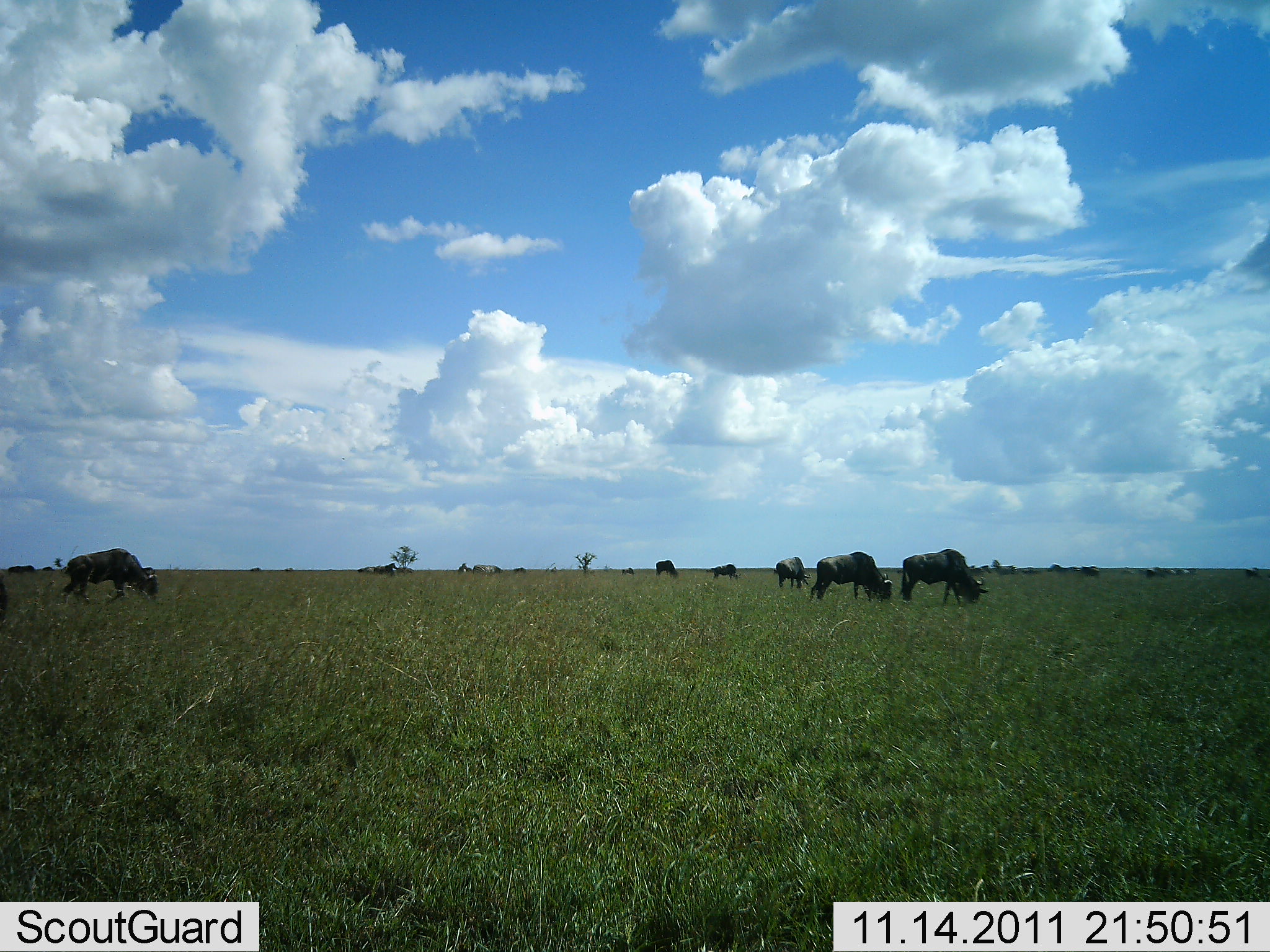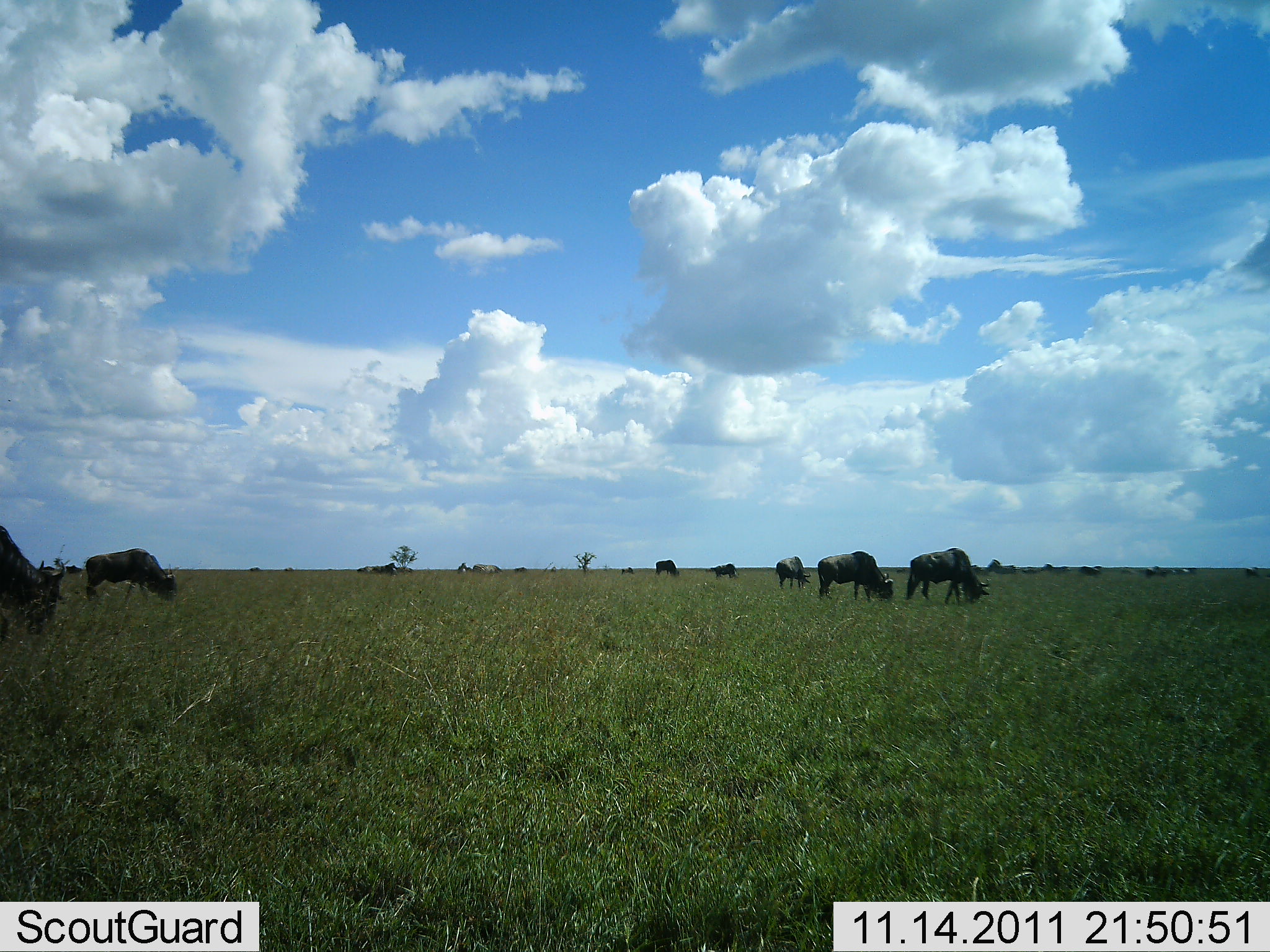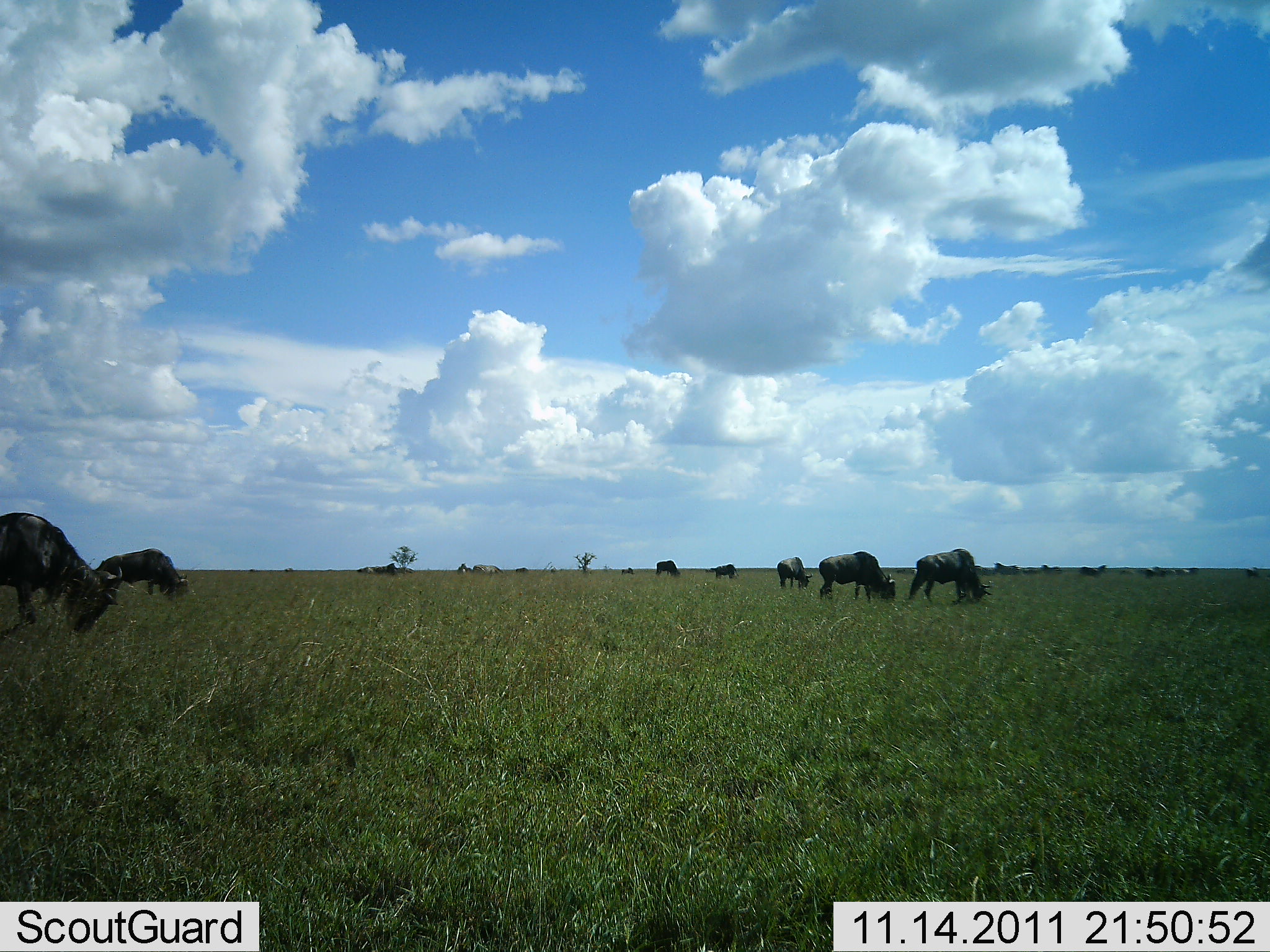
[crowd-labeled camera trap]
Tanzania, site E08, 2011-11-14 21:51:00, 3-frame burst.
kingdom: Animalia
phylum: Chordata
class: Mammalia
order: Artiodactyla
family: Bovidae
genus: Connochaetes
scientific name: Connochaetes taurinus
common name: blue wildebeest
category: wildebeest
Wildebeest (blue wildebeest) (Connochaetes taurinus), count 11-50. Behavior (volunteer vote fractions): standing 36%, resting 0%, moving 36%, interacting 0%. Young present (vote fraction): 0%. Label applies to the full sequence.